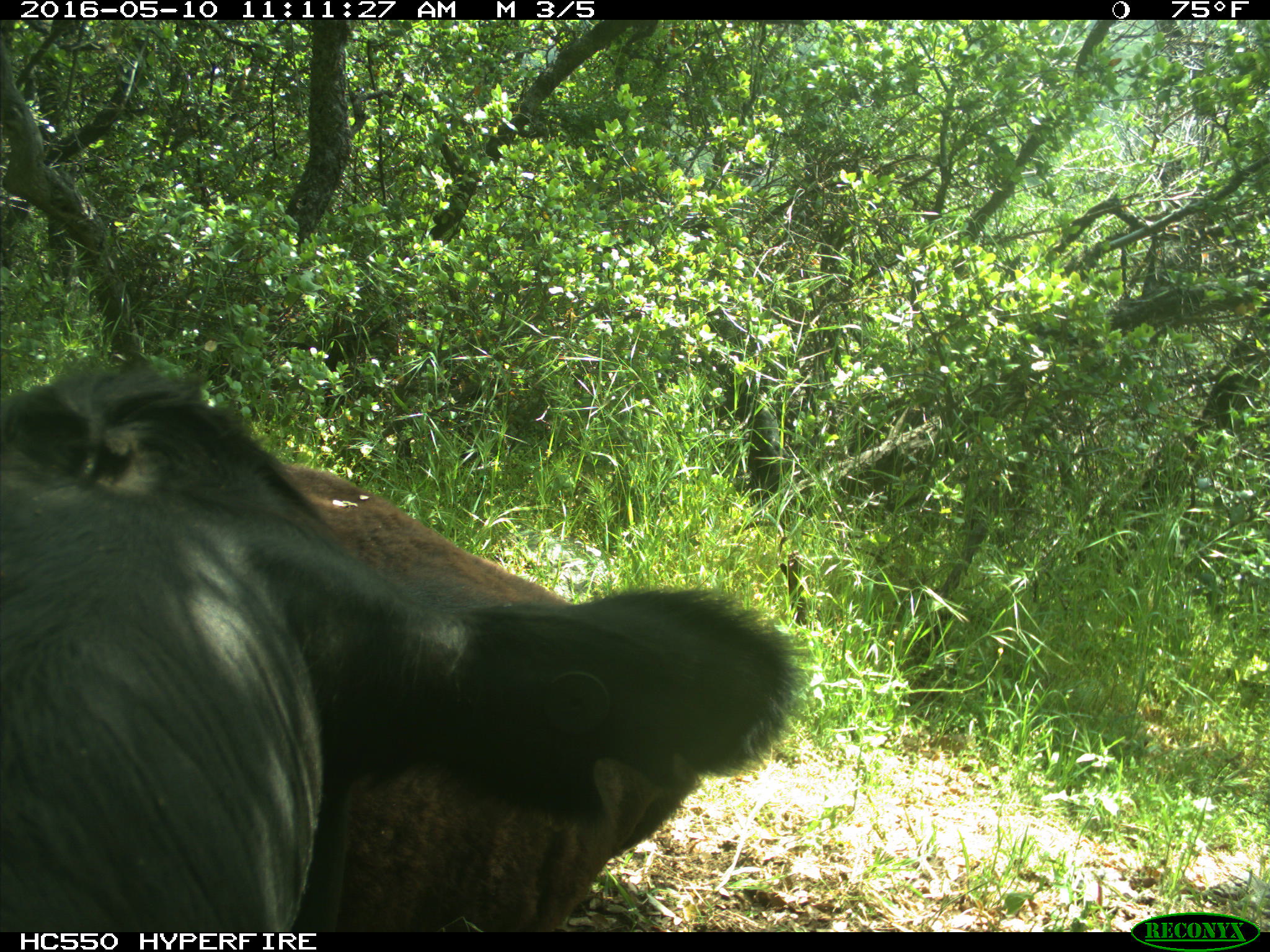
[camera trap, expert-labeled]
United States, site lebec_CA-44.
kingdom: Animalia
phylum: Chordata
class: Mammalia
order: Artiodactyla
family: Bovidae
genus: Bos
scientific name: Bos taurus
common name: domestic cow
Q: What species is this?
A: Bos taurus (domestic cow).